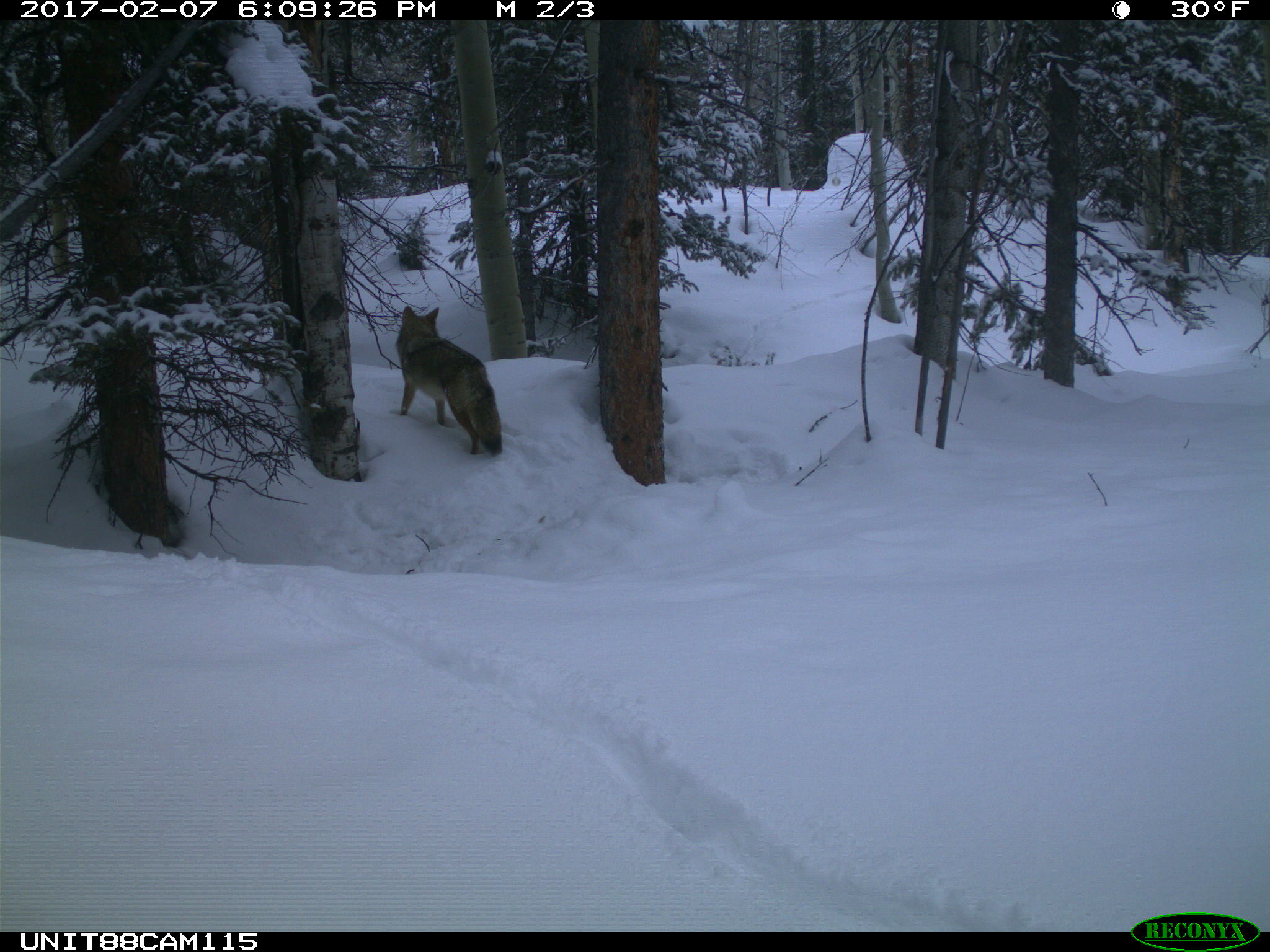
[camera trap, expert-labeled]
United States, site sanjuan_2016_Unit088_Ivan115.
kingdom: Animalia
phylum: Chordata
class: Mammalia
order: Carnivora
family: Canidae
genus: Canis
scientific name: Canis latrans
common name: coyote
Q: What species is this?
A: Canis latrans (coyote).